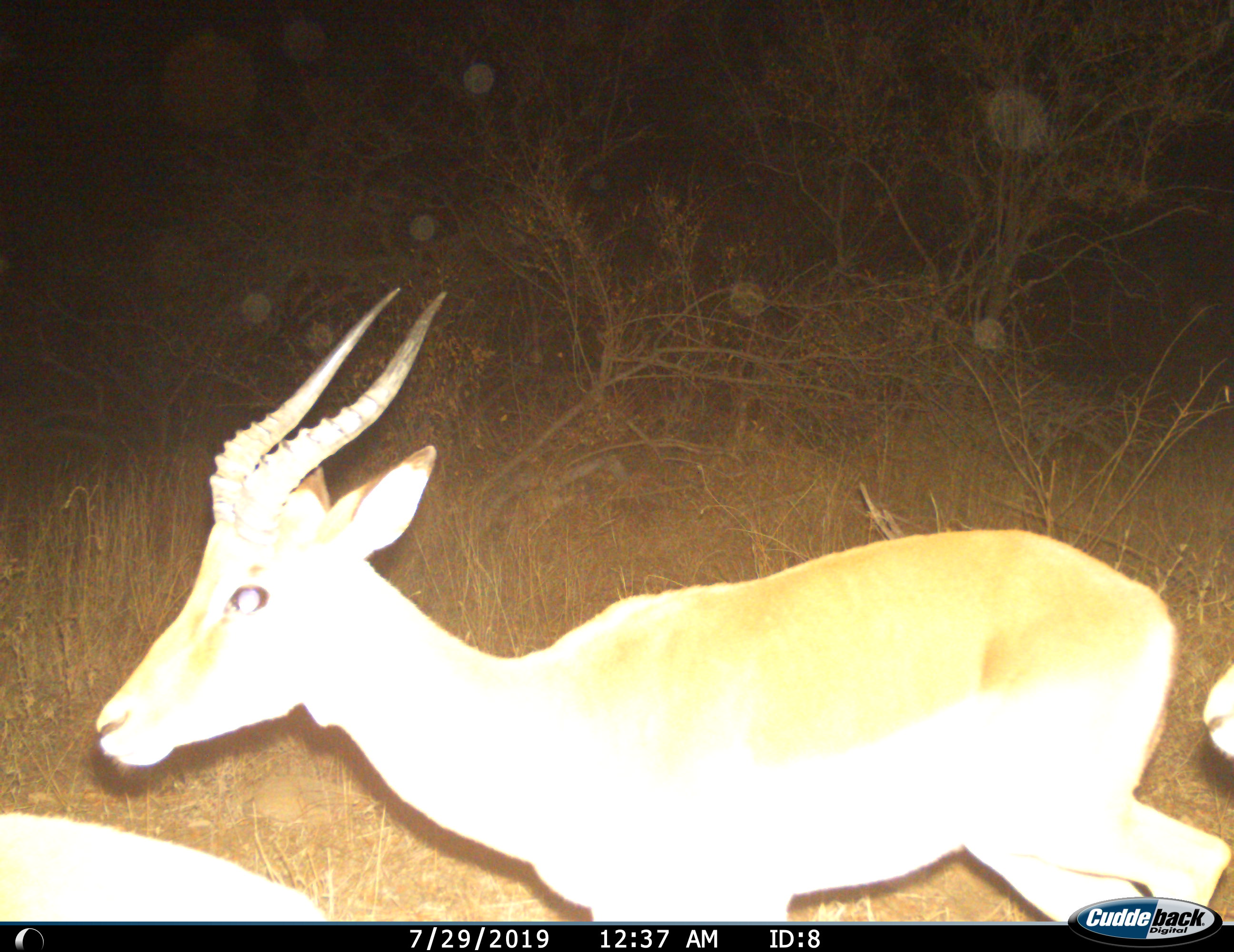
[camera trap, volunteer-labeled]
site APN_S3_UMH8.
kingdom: Animalia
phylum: Chordata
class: Mammalia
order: Artiodactyla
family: Bovidae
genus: Aepyceros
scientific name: Aepyceros melampus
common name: impala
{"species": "impala (Aepyceros melampus)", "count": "3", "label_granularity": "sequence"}